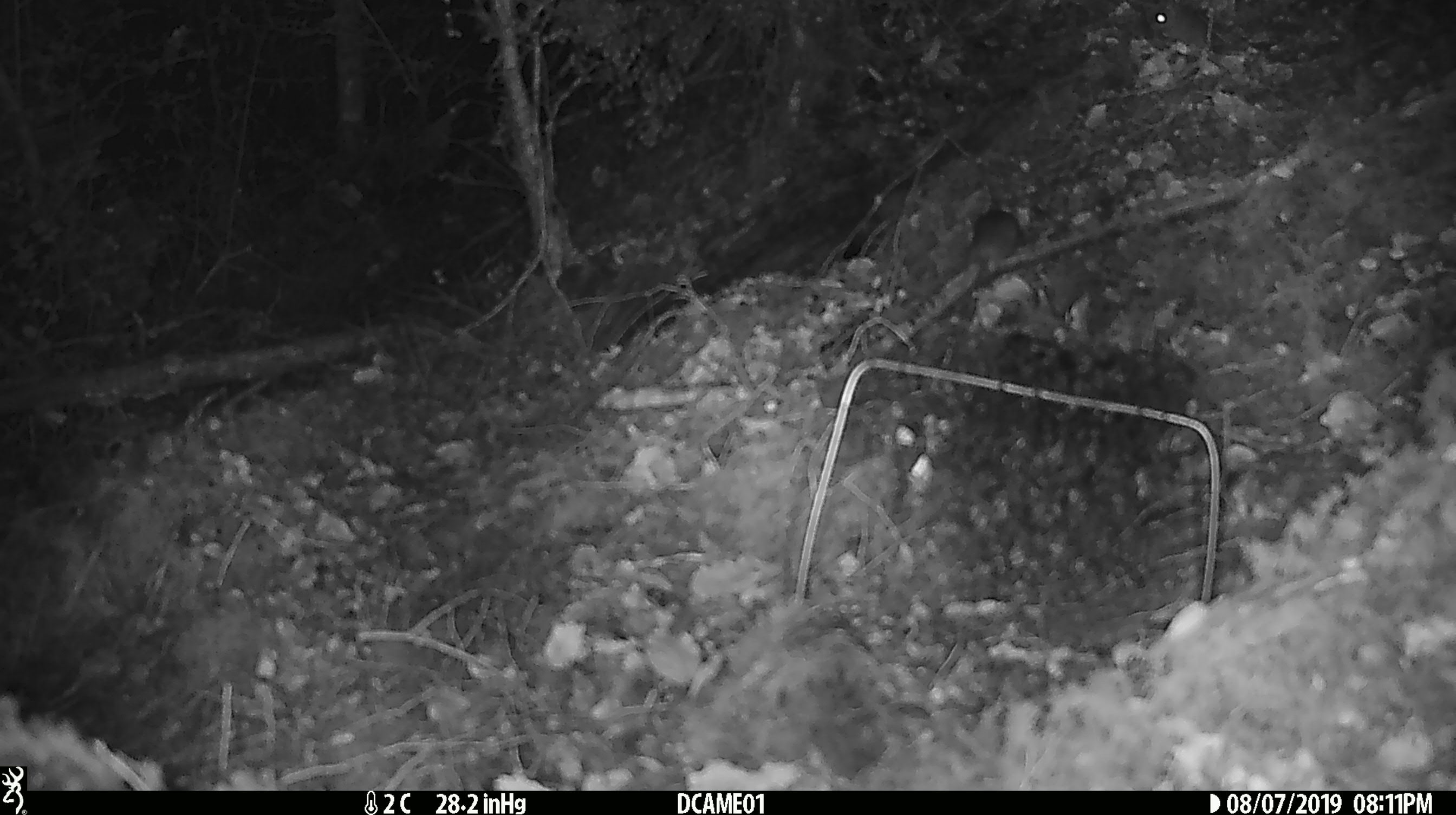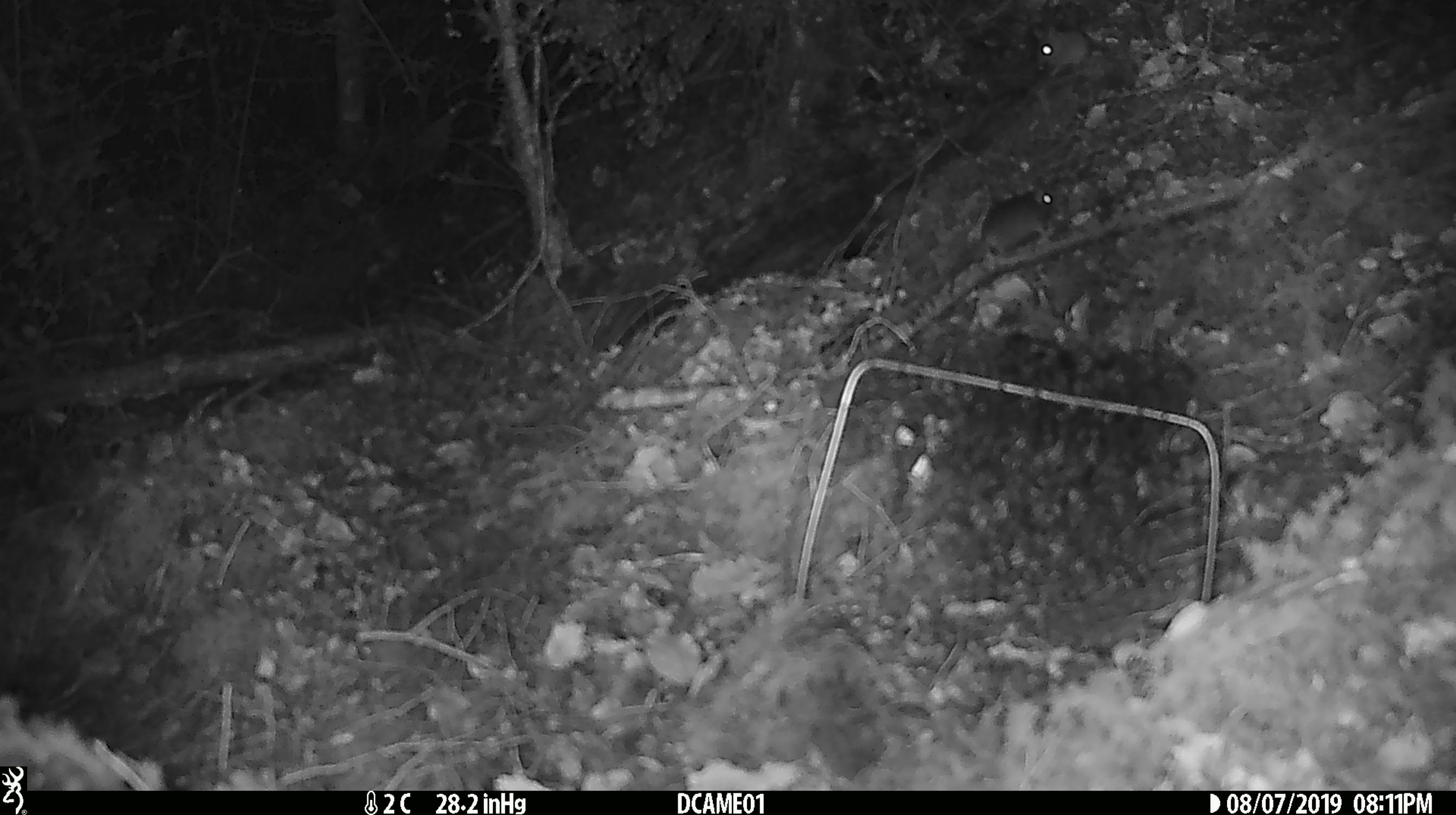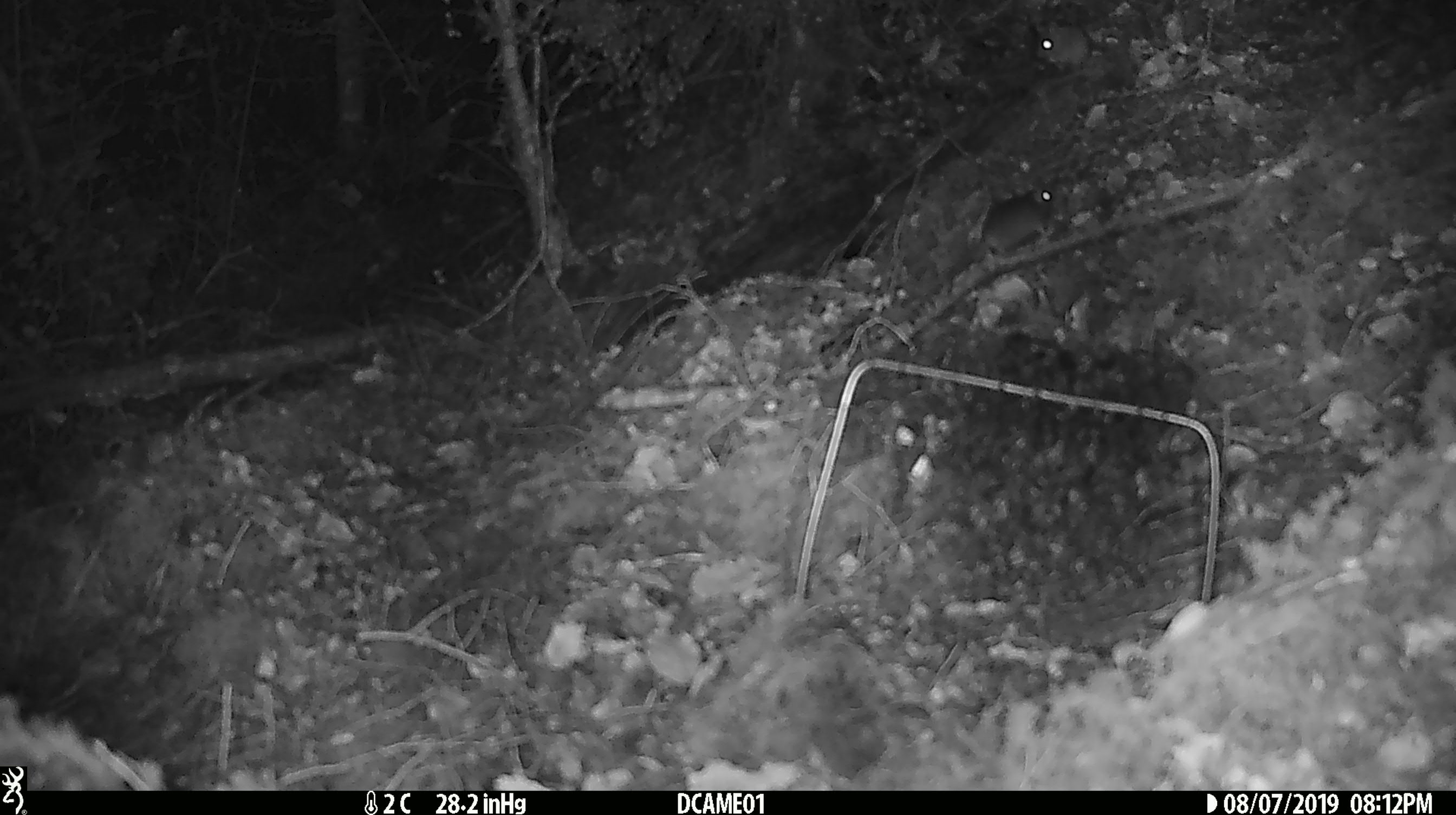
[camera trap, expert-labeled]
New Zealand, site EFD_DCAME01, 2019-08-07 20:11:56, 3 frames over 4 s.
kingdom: Animalia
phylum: Chordata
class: Mammalia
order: Rodentia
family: Muridae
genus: Mus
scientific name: Mus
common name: mouse